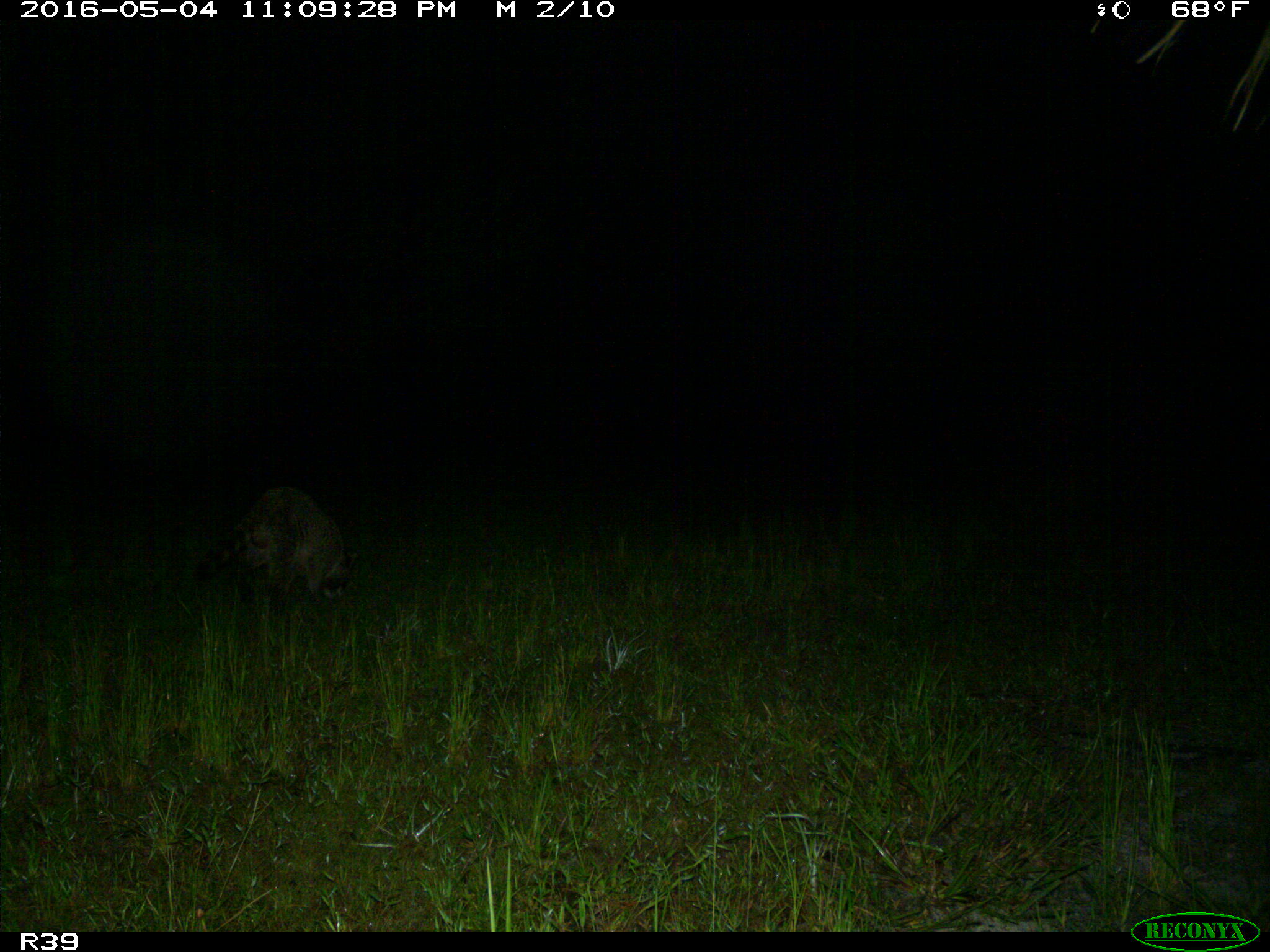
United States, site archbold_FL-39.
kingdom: Animalia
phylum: Chordata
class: Mammalia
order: Carnivora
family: Procyonidae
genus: Procyon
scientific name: Procyon lotor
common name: common raccoon